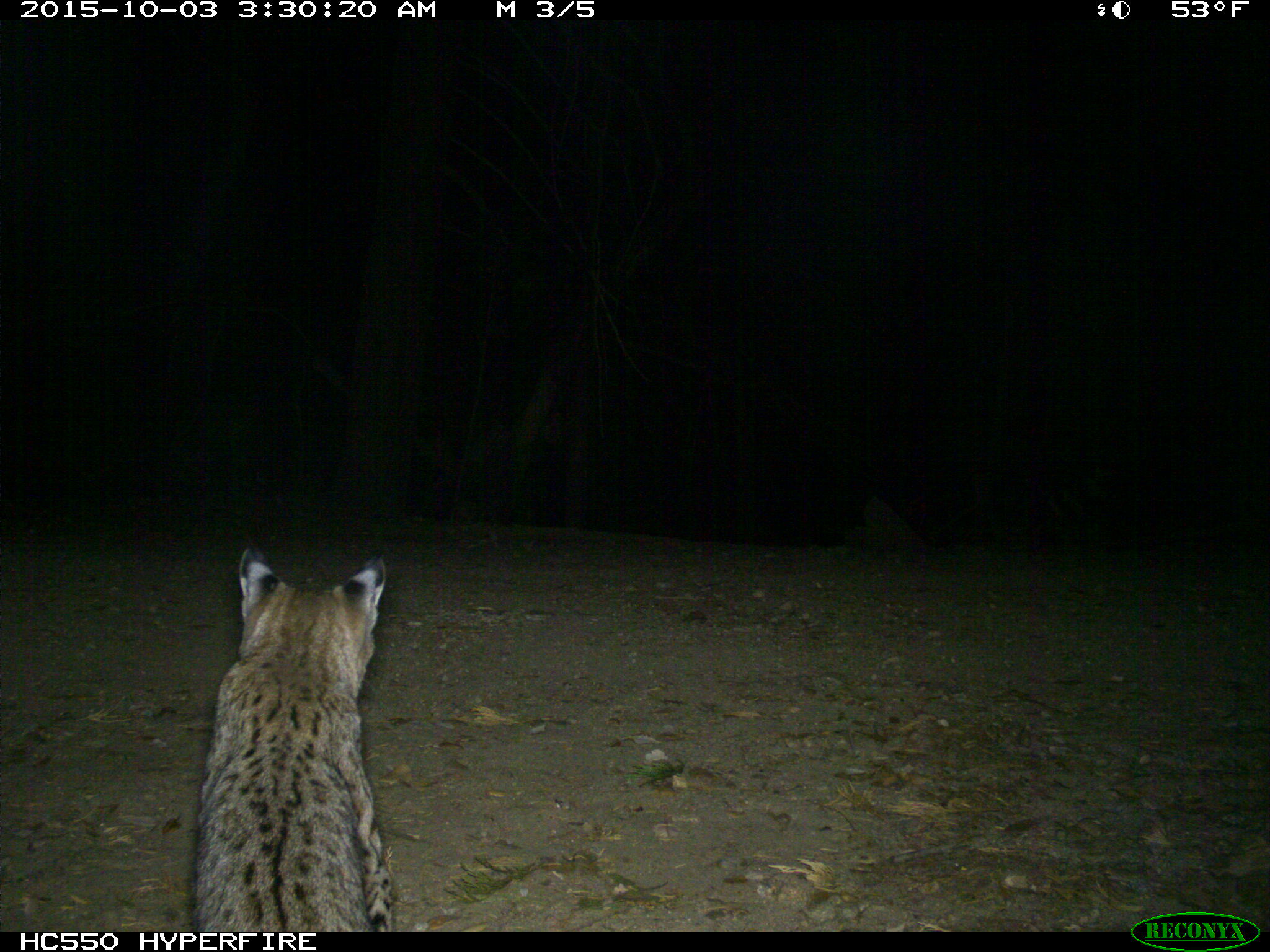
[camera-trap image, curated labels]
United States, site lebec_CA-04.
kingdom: Animalia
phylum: Chordata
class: Mammalia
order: Carnivora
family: Felidae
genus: Lynx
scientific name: Lynx rufus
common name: bobcat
Lynx rufus (bobcat).